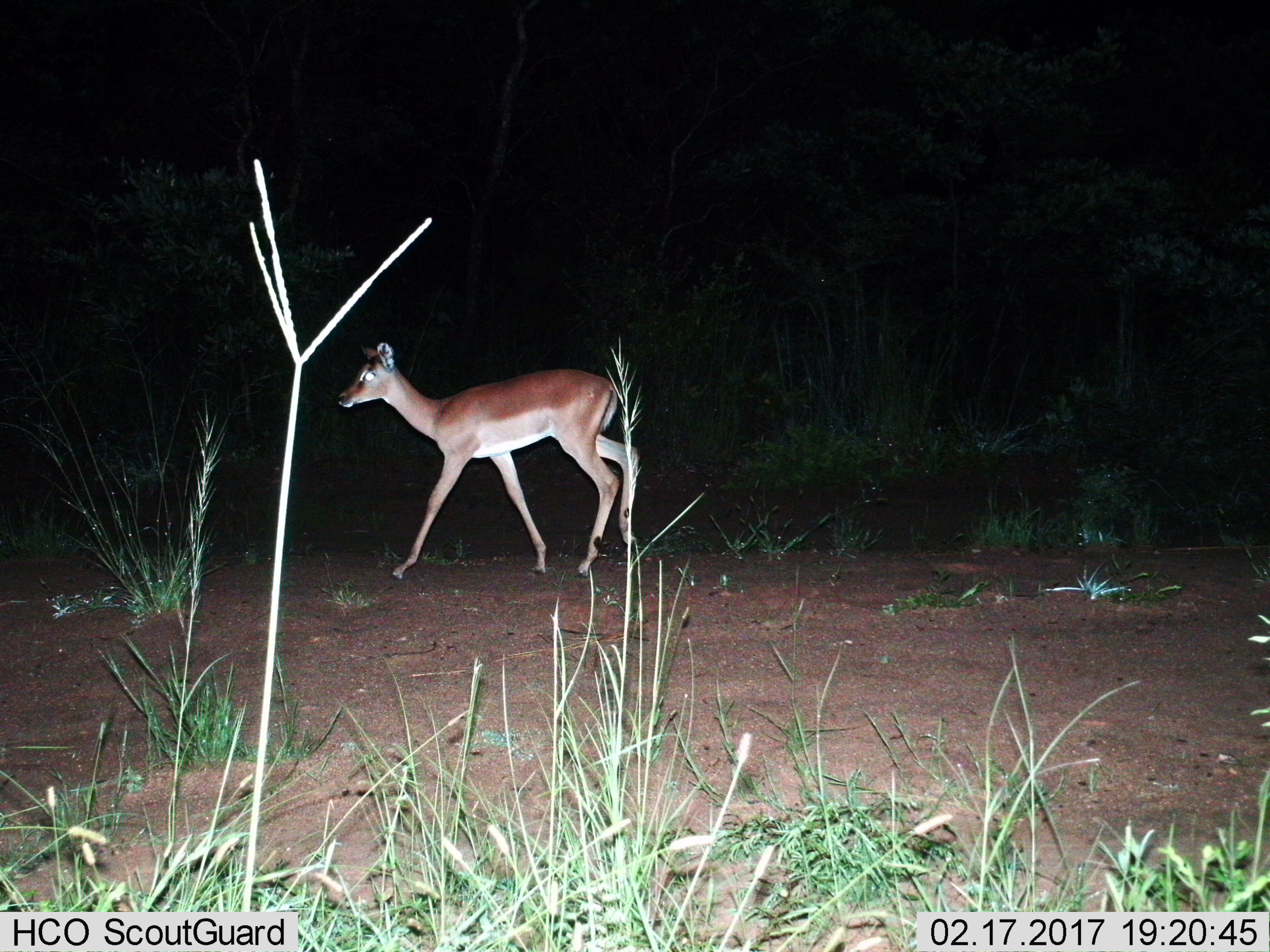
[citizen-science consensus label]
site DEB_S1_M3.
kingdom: Animalia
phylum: Chordata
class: Mammalia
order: Artiodactyla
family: Bovidae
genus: Aepyceros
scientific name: Aepyceros melampus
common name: impala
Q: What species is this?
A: Impala (Aepyceros melampus).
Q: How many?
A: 1.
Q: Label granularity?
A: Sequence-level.